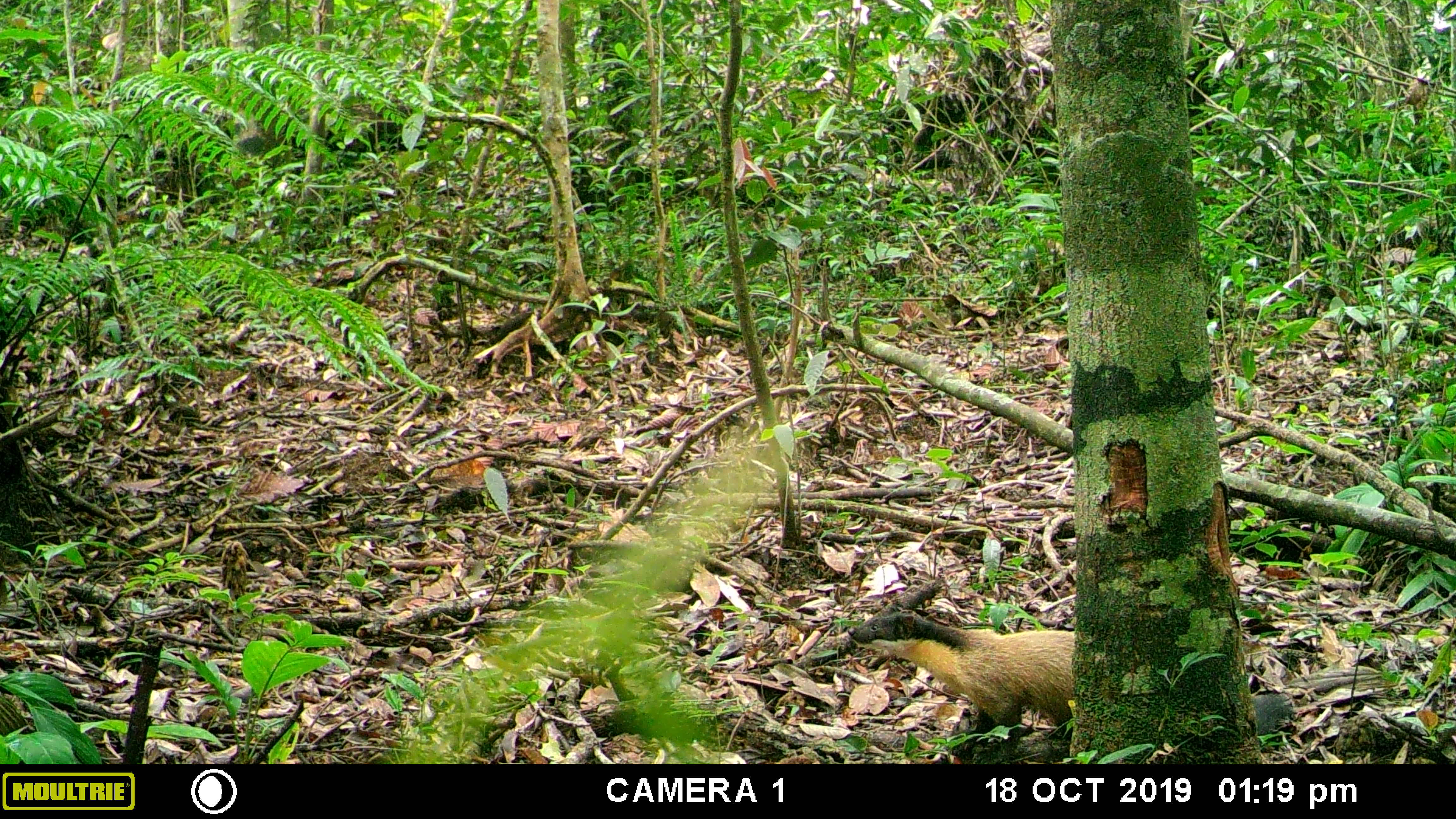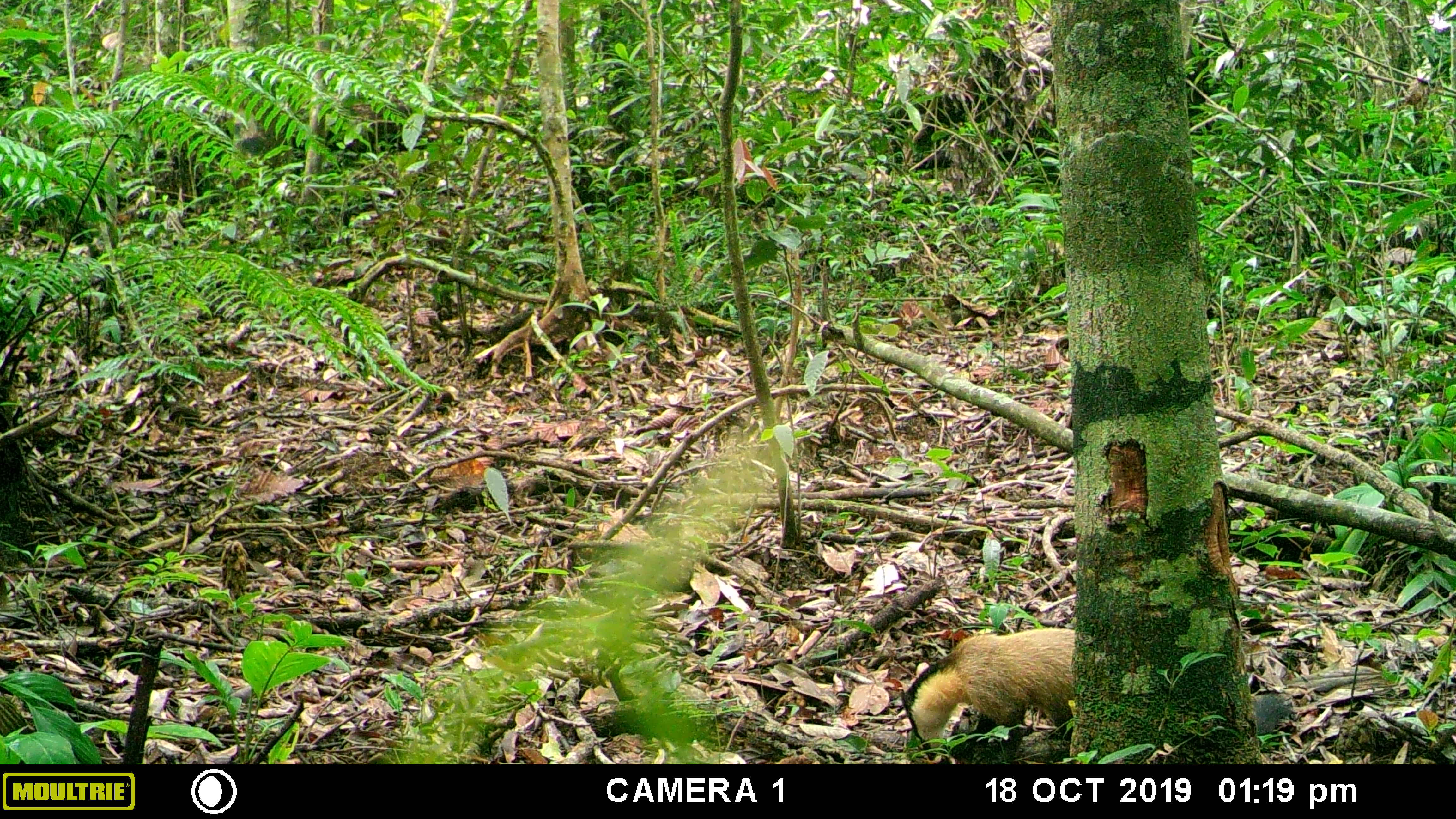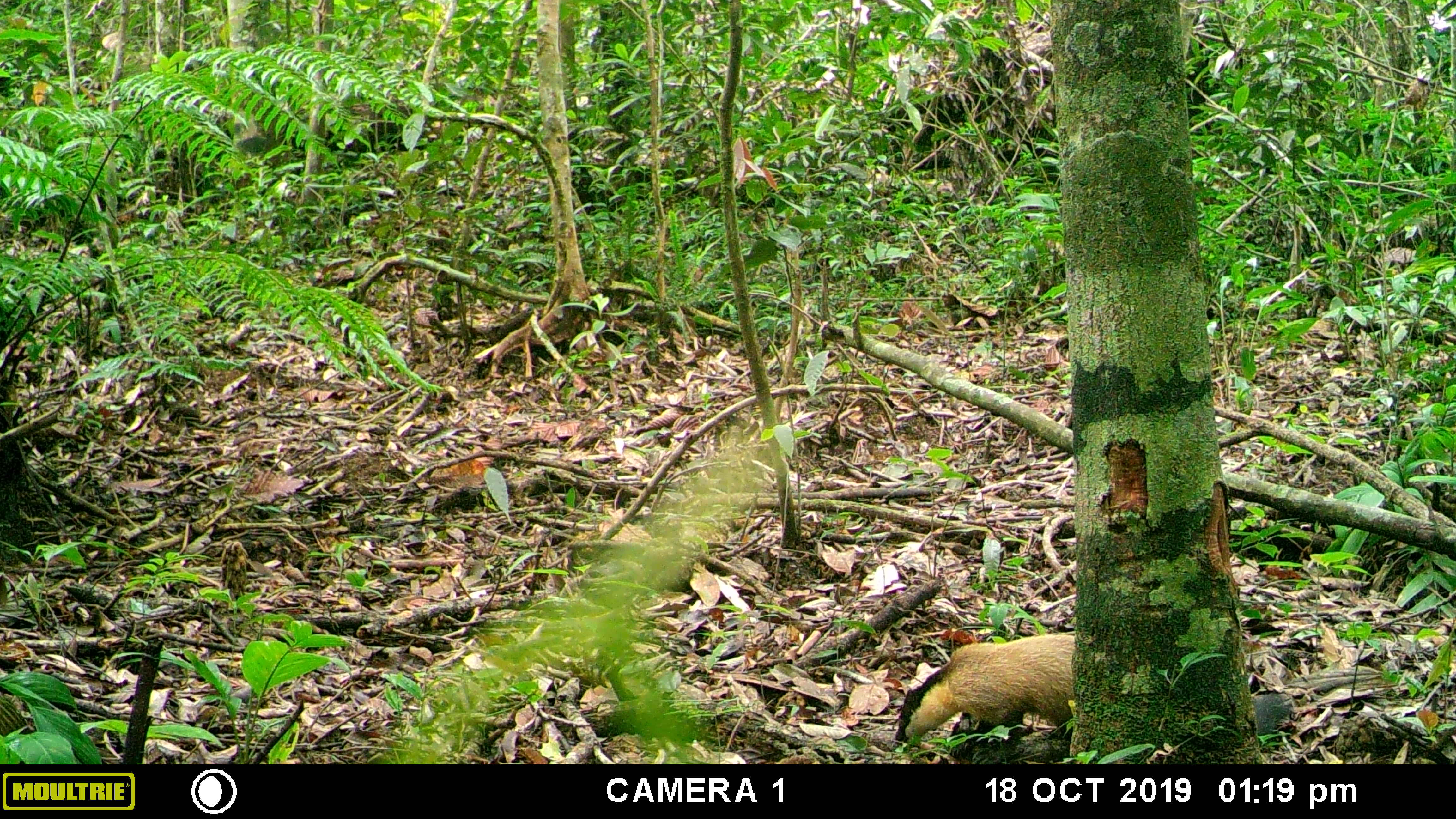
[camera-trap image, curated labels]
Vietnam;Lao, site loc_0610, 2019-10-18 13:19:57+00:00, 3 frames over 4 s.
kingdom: Animalia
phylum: Chordata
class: Mammalia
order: Carnivora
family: Mustelidae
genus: Martes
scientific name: Martes flavigula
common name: yellow-throated marten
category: yellow throated marten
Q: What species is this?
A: Yellow throated marten (yellow-throated marten) (Martes flavigula).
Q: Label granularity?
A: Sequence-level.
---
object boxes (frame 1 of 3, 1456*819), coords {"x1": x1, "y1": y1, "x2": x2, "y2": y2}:
yellow throated marten: {"x1": 847, "y1": 600, "x2": 1293, "y2": 764}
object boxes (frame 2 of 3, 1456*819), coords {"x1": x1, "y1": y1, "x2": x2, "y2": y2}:
yellow throated marten: {"x1": 901, "y1": 626, "x2": 1293, "y2": 764}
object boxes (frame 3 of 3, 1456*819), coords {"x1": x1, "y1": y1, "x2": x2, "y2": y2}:
yellow throated marten: {"x1": 894, "y1": 626, "x2": 1290, "y2": 762}